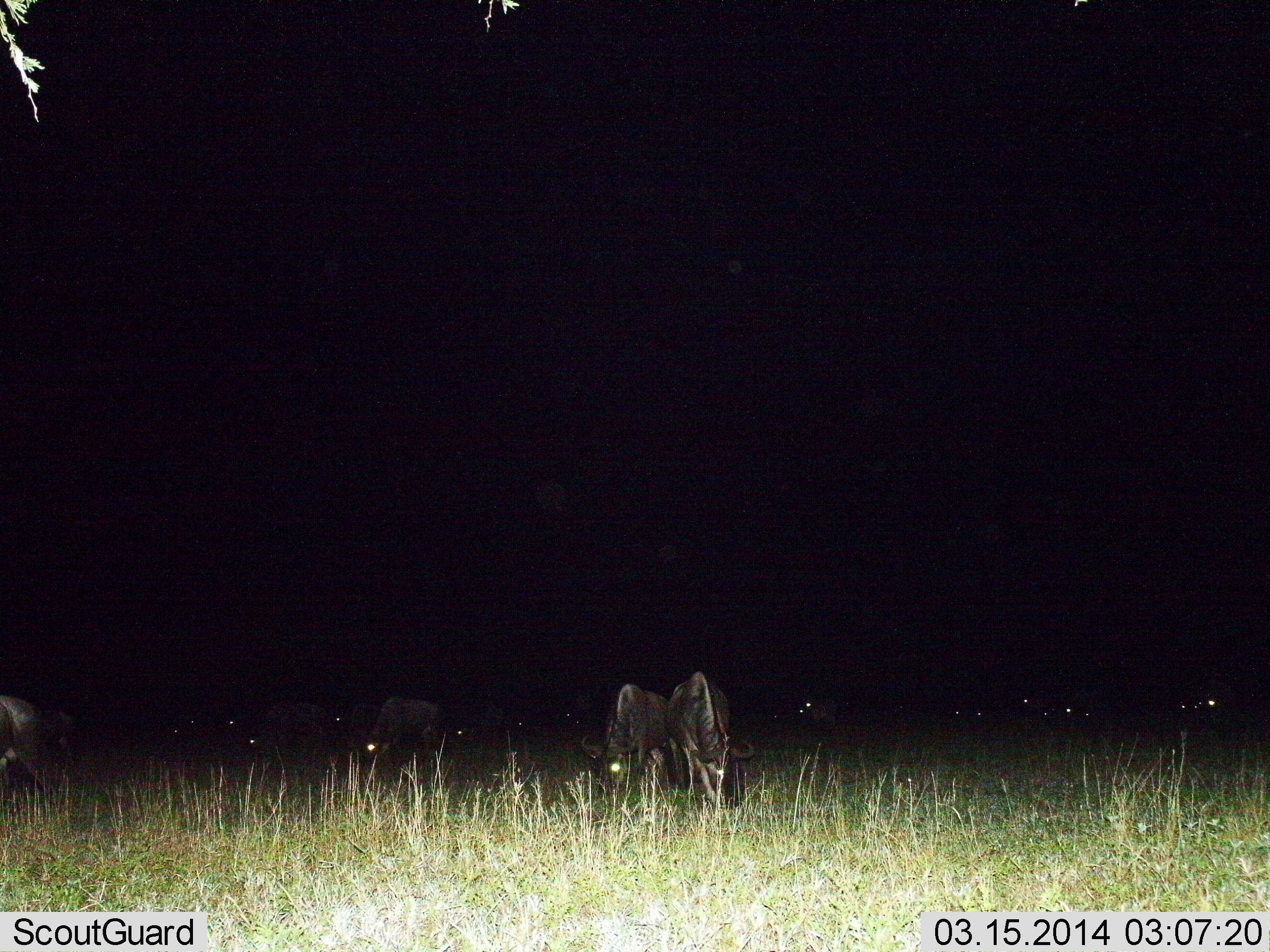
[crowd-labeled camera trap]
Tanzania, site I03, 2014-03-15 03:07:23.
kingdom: Animalia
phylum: Chordata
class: Mammalia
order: Artiodactyla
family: Bovidae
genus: Connochaetes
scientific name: Connochaetes taurinus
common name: blue wildebeest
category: wildebeest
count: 11-50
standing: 10%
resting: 0%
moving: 10%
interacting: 0%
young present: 0%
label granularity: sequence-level